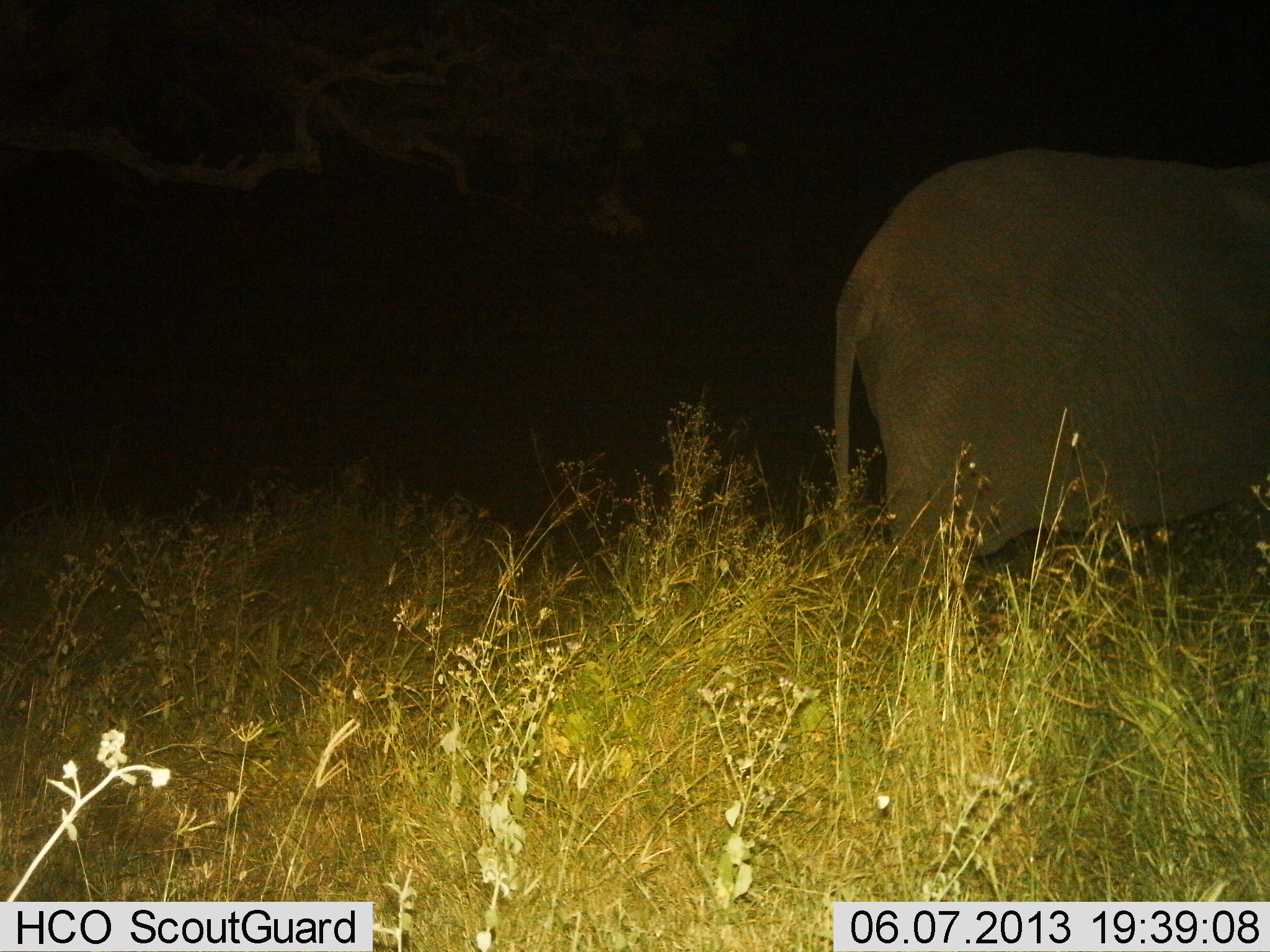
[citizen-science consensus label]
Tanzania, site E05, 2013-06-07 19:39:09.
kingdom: Animalia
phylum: Chordata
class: Mammalia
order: Proboscidea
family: Elephantidae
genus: Loxodonta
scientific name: Loxodonta africana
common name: african bush elephant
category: elephant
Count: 1.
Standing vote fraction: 50%.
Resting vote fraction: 0%.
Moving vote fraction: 57%.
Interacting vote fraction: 0%.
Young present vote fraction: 0%.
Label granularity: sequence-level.